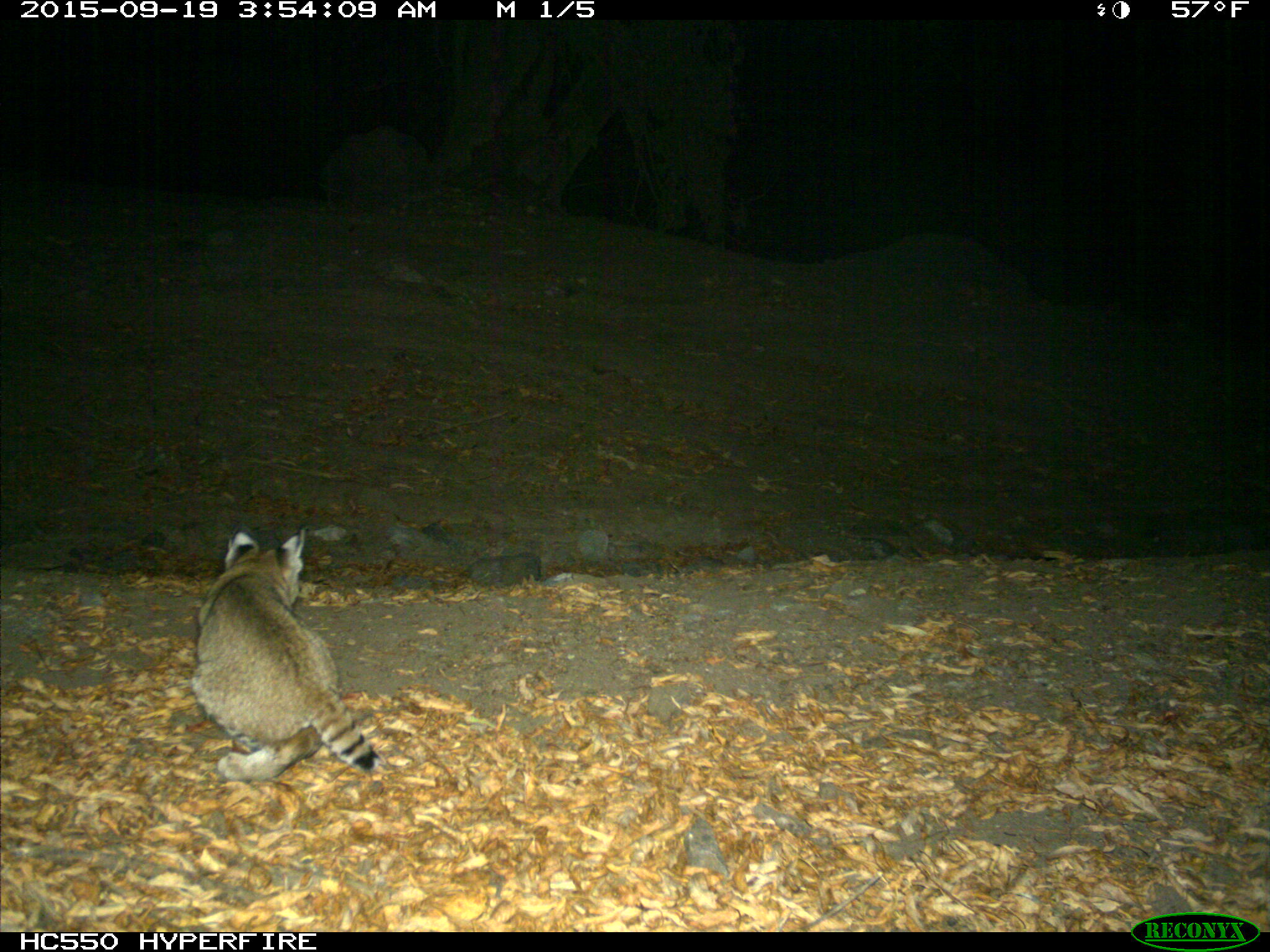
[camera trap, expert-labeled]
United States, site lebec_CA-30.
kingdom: Animalia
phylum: Chordata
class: Mammalia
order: Carnivora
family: Felidae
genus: Lynx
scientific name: Lynx rufus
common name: bobcat